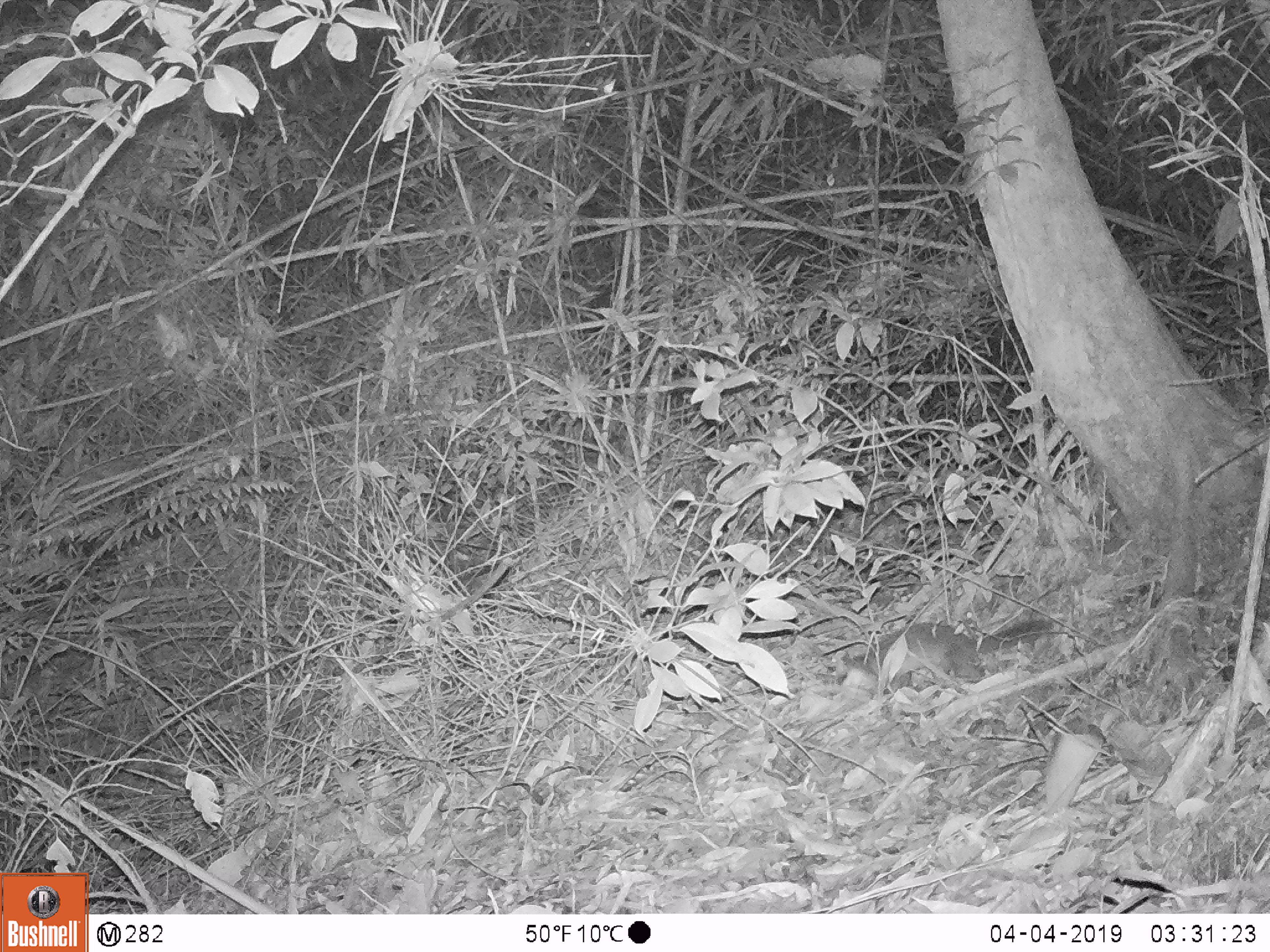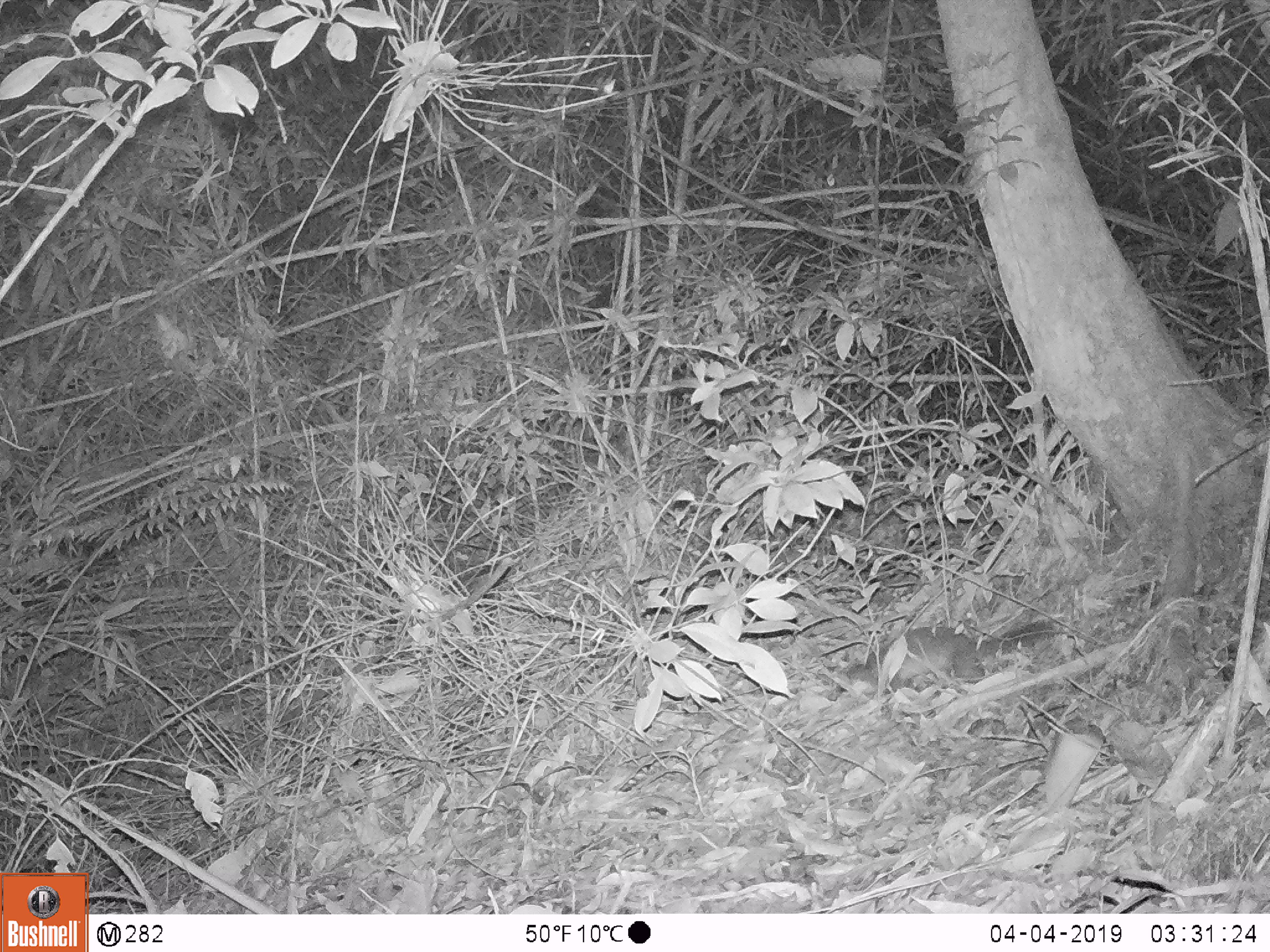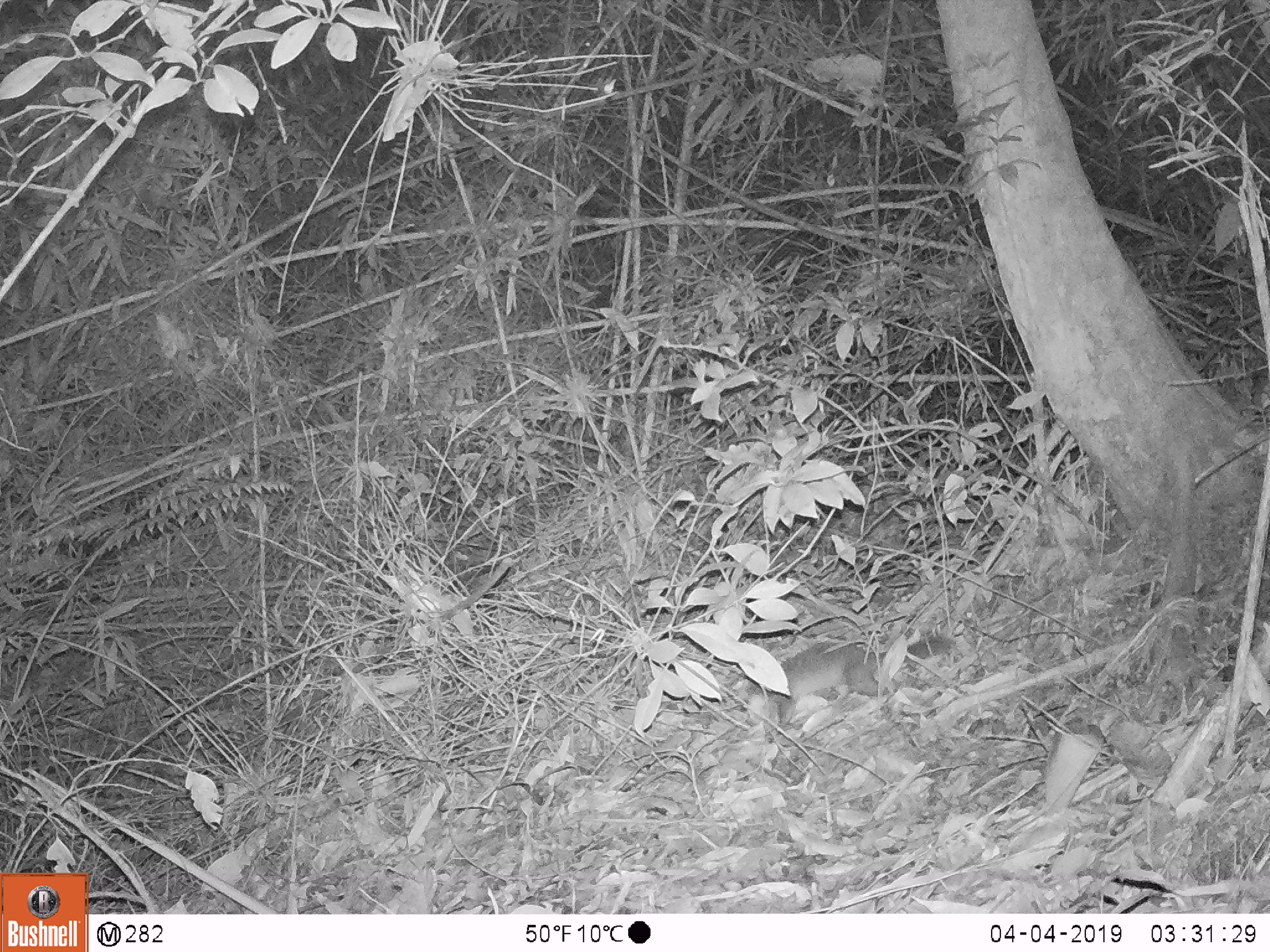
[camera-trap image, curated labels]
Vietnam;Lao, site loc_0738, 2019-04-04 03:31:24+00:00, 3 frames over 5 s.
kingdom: Animalia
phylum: Chordata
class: Mammalia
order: Carnivora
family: Mustelidae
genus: Melogale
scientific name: Melogale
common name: ferret badger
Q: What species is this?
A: Ferret badger (Melogale).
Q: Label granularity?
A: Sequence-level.